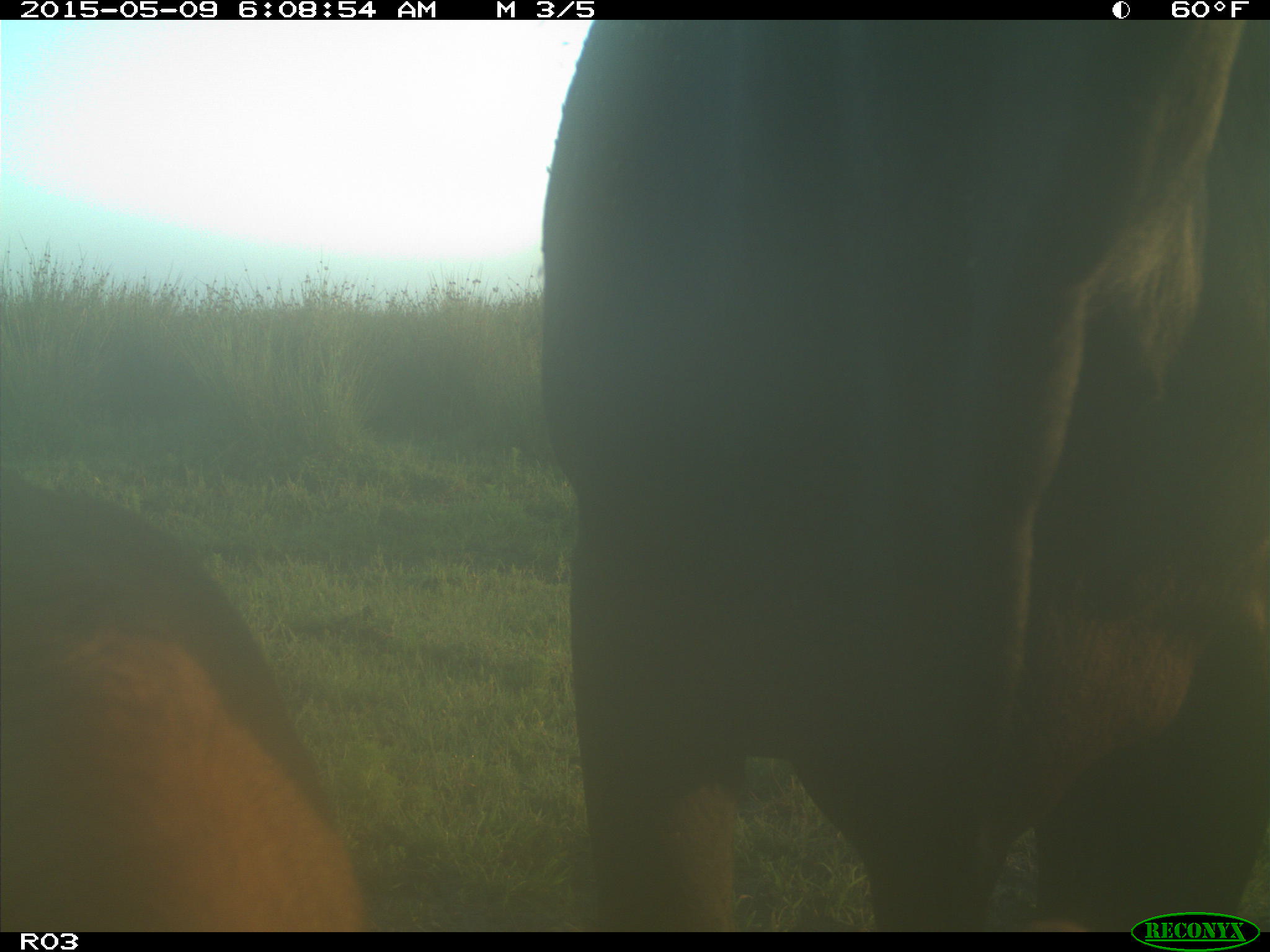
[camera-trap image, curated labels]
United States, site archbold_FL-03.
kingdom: Animalia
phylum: Chordata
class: Mammalia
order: Artiodactyla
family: Bovidae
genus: Bos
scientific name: Bos taurus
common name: domestic cow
Bos taurus (domestic cow).